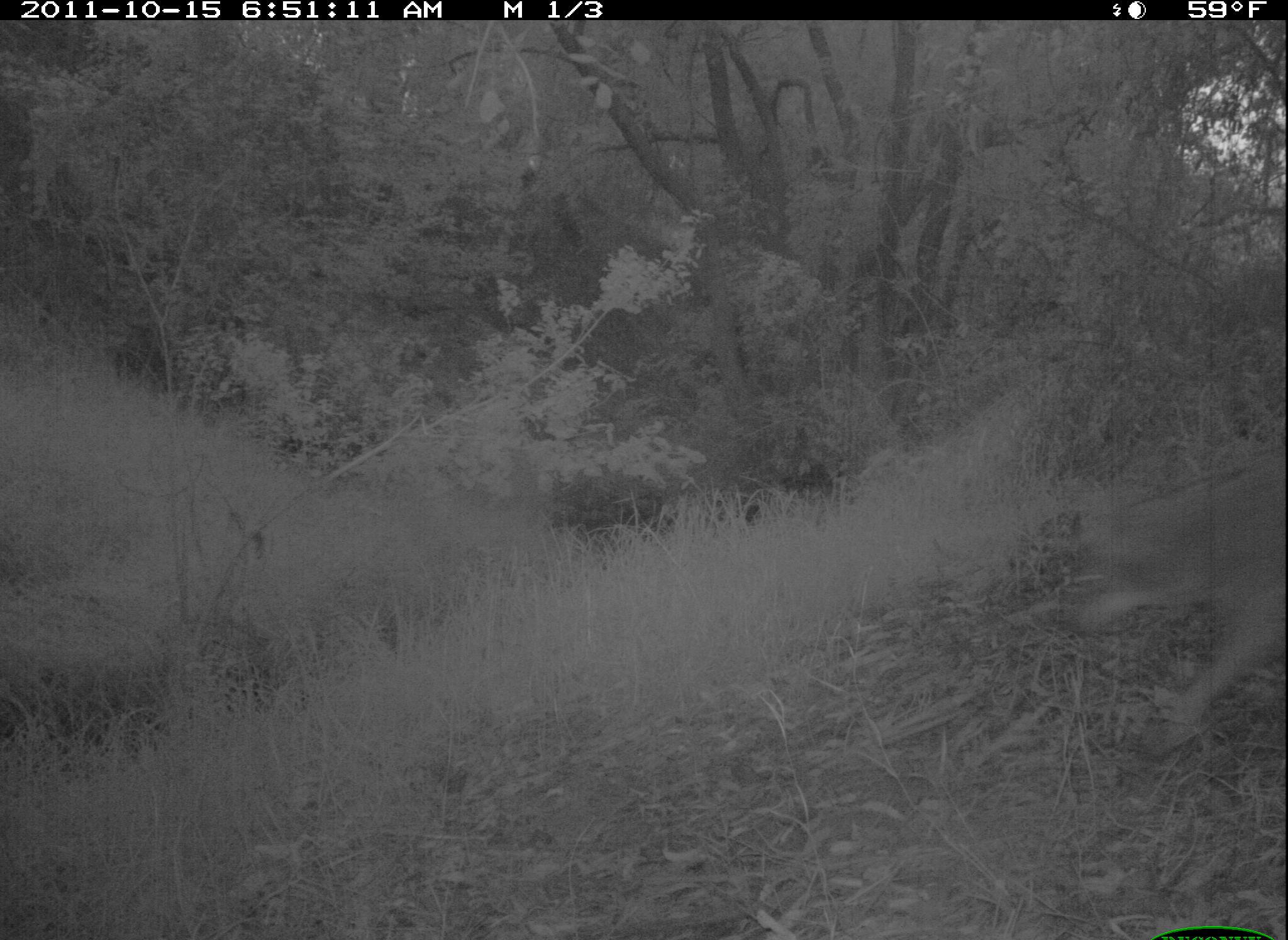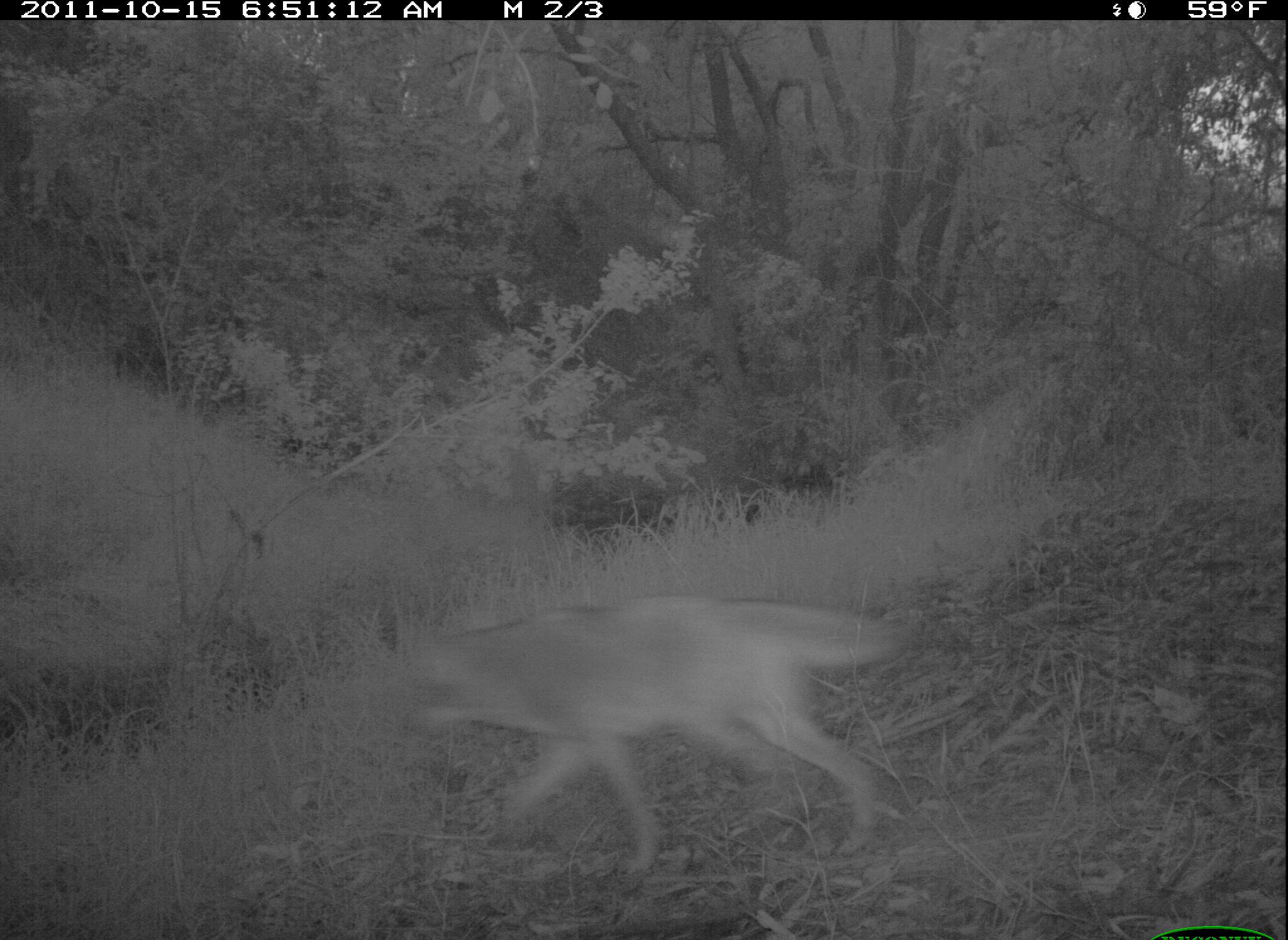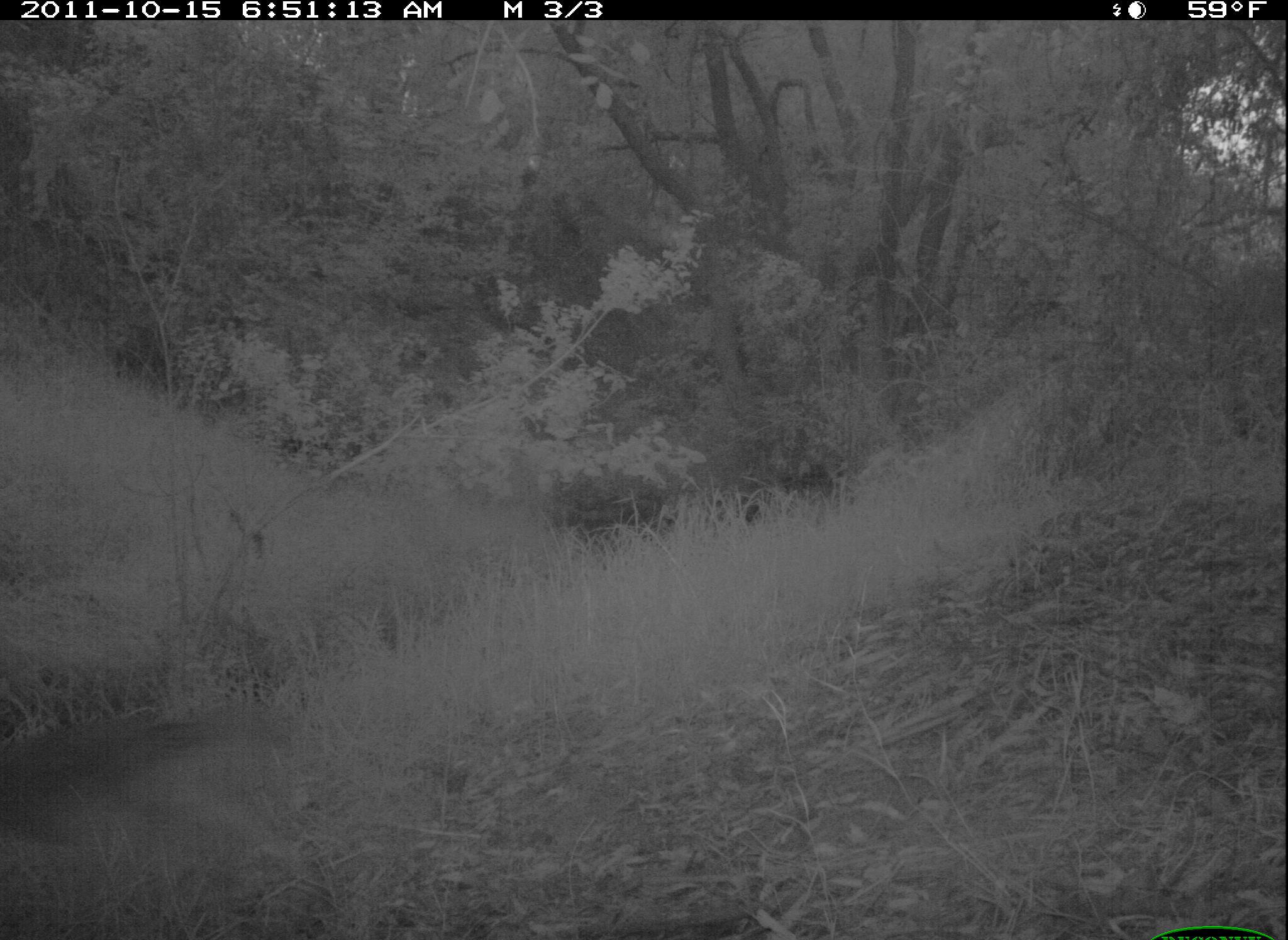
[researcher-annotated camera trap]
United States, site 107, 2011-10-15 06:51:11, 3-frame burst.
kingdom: Animalia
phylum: Chordata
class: Mammalia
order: Carnivora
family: Canidae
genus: Canis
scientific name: Canis latrans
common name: coyote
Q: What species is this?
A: Coyote (Canis latrans).